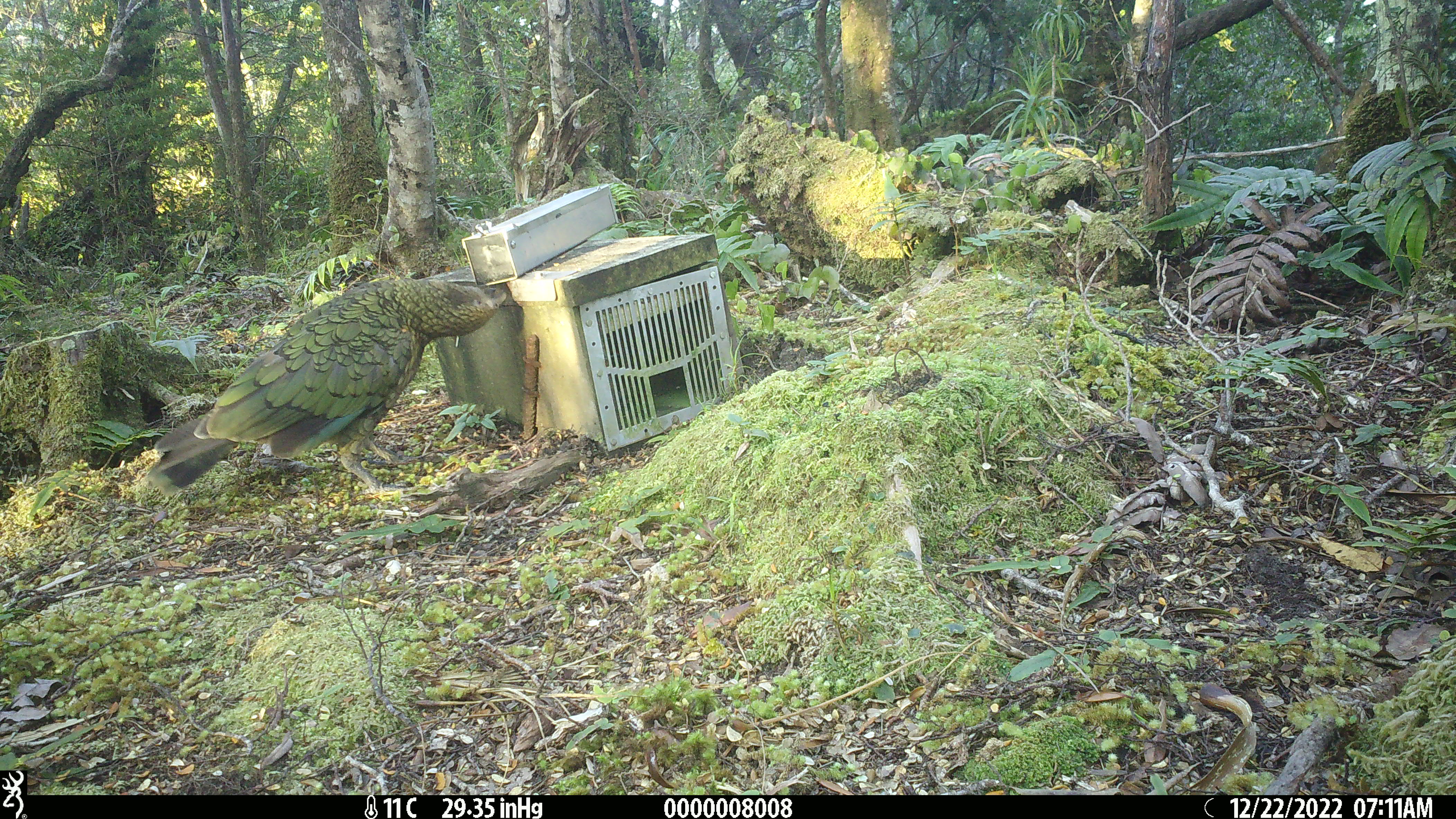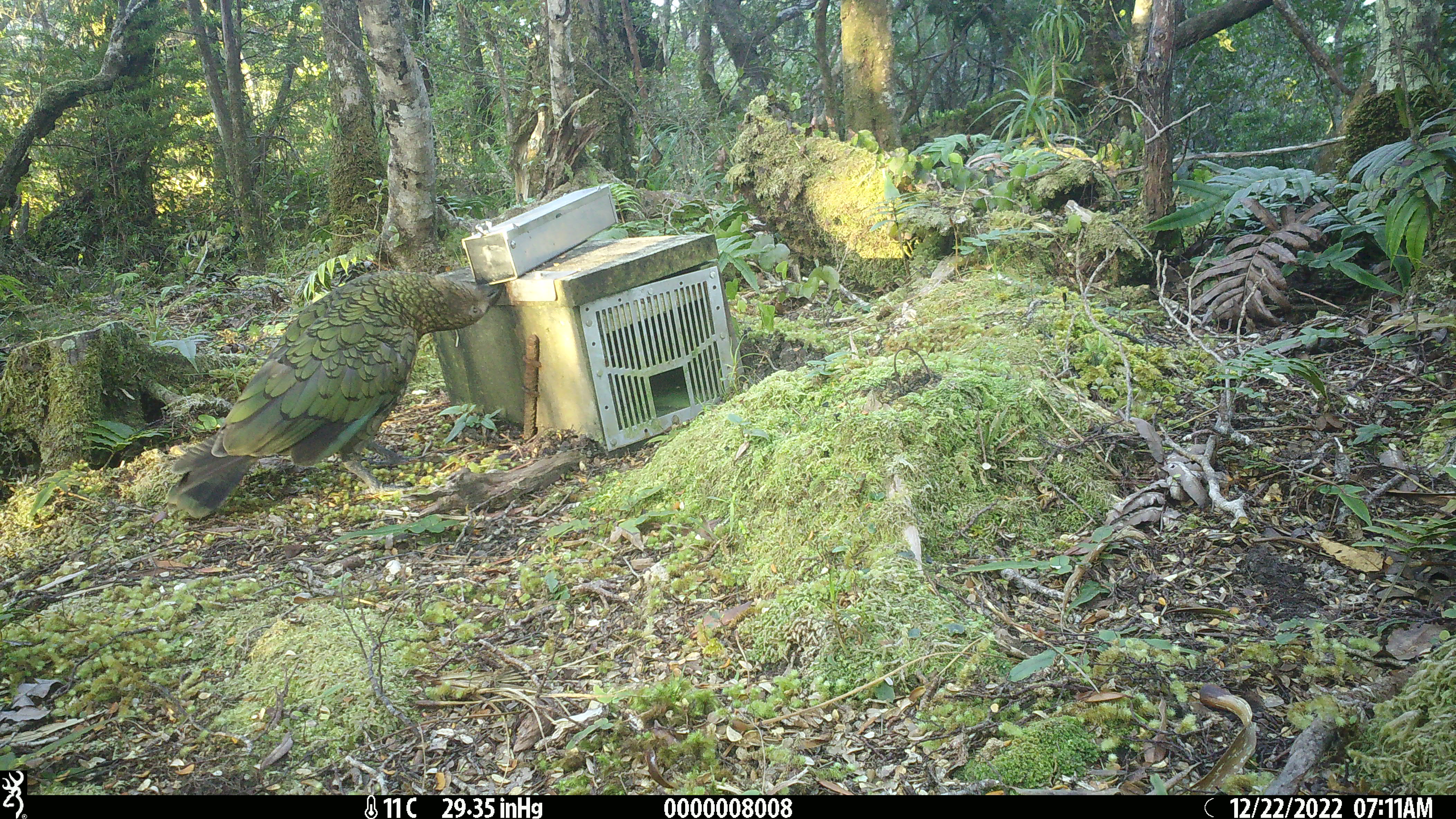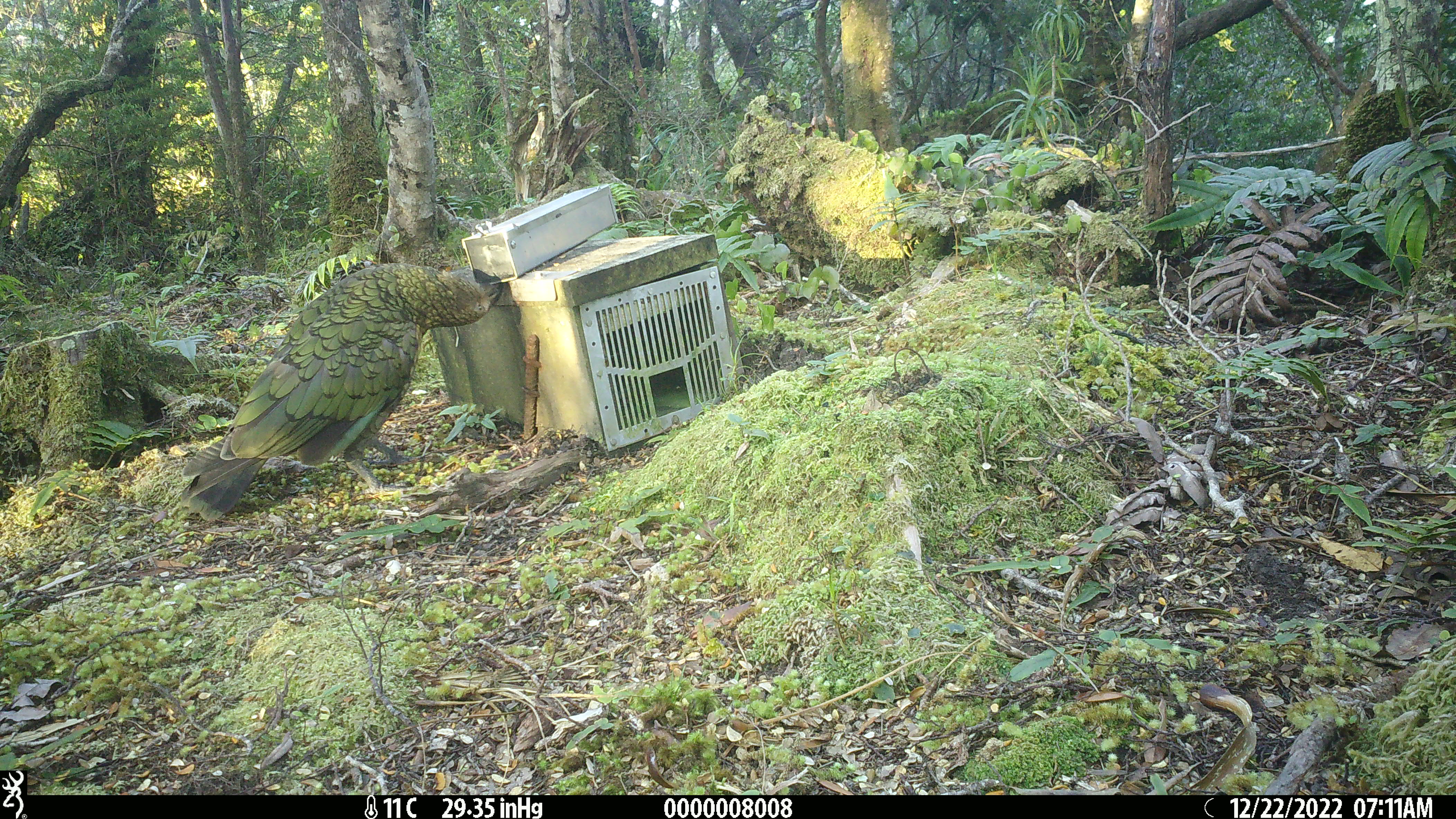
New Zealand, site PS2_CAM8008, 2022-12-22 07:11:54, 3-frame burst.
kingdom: Animalia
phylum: Chordata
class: Aves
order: Psittaciformes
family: Strigopidae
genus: Nestor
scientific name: Nestor notabilis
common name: kea